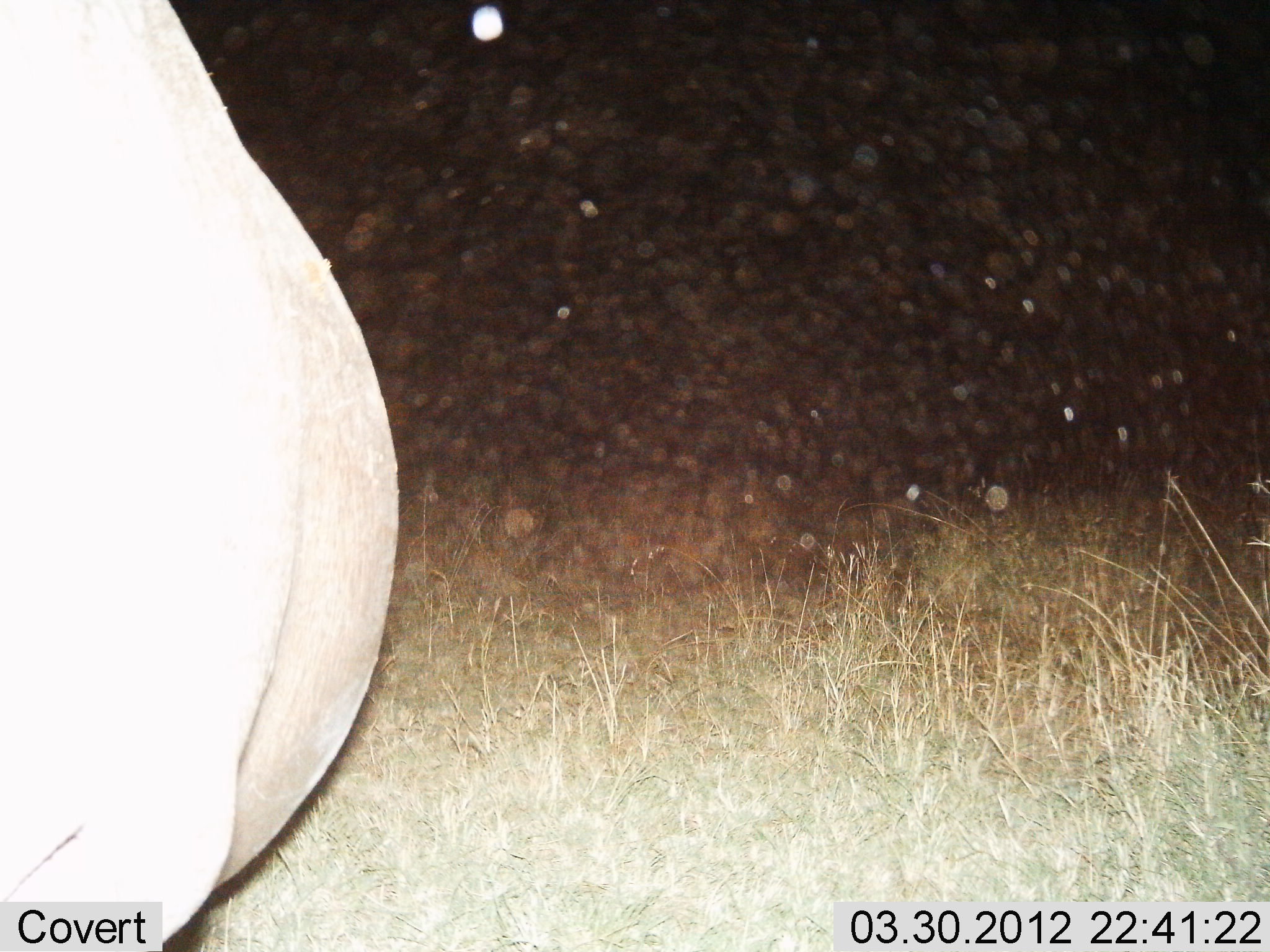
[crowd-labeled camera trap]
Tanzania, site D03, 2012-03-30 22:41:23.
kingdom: Animalia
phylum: Chordata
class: Mammalia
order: Artiodactyla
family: Hippopotamidae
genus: Hippopotamus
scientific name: Hippopotamus amphibius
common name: hippopotamus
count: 1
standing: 100%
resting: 0%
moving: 0%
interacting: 0%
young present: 0%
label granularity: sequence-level